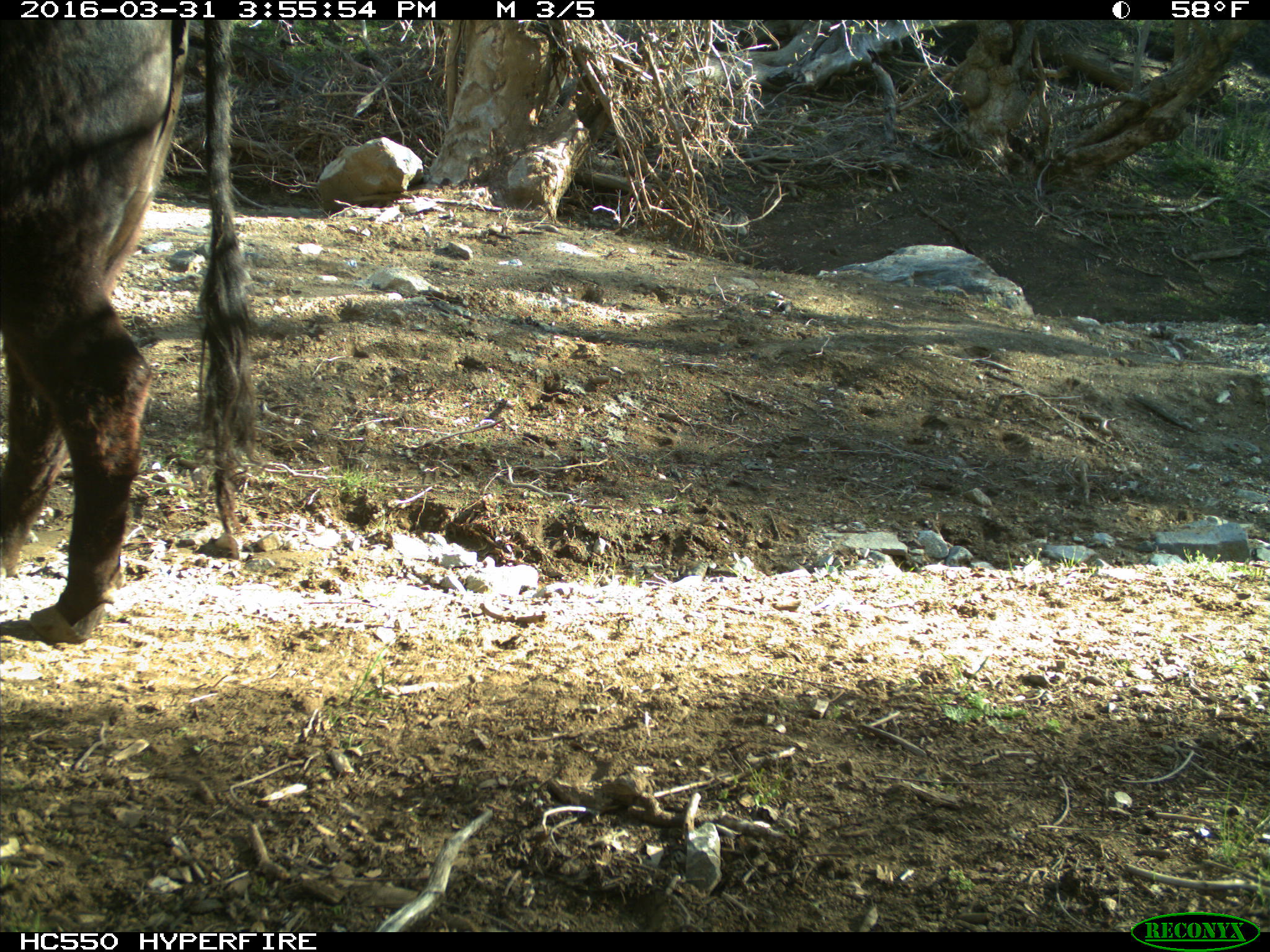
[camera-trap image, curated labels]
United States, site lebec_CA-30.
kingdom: Animalia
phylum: Chordata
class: Mammalia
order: Artiodactyla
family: Bovidae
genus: Bos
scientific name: Bos taurus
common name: domestic cow